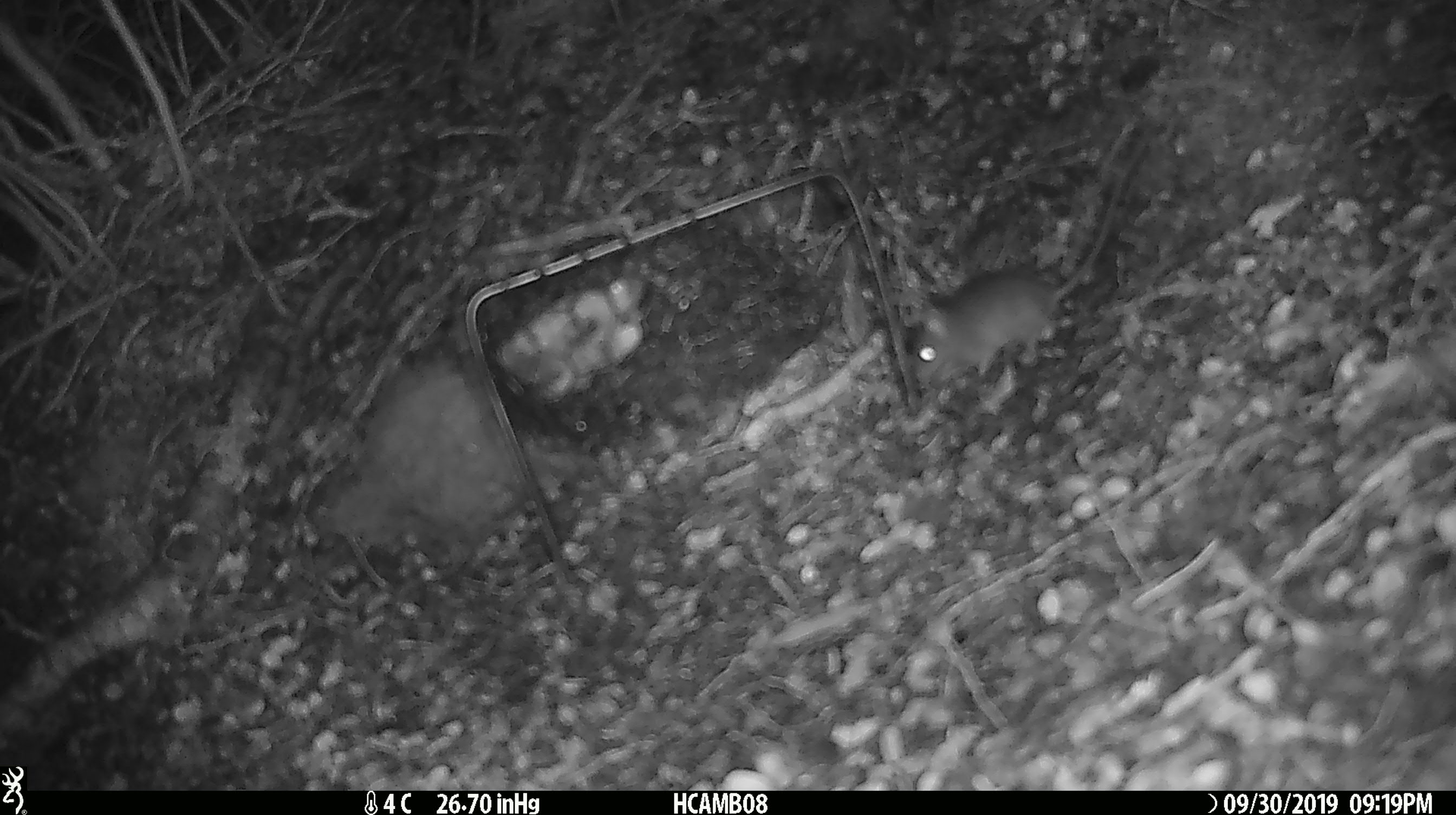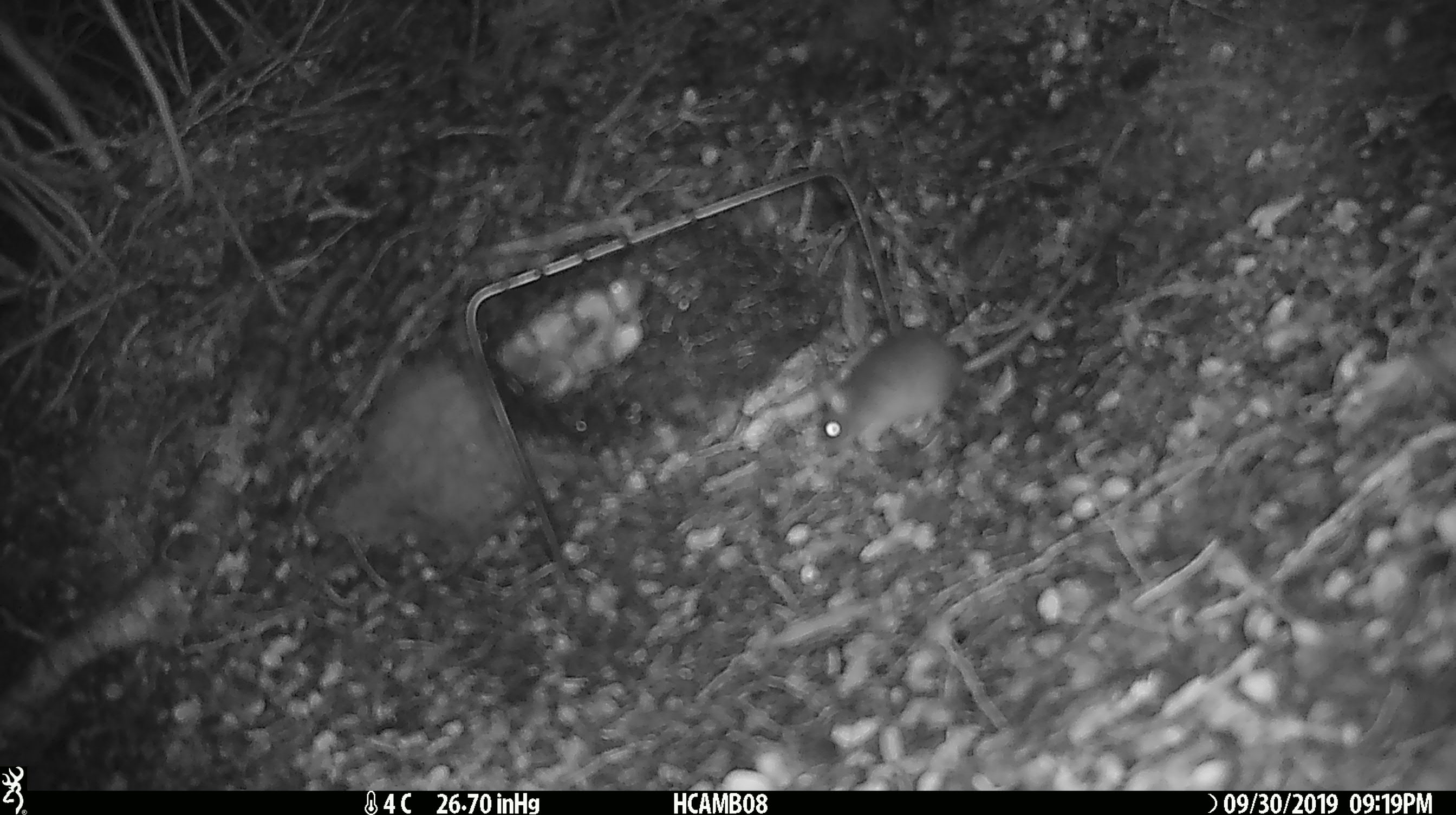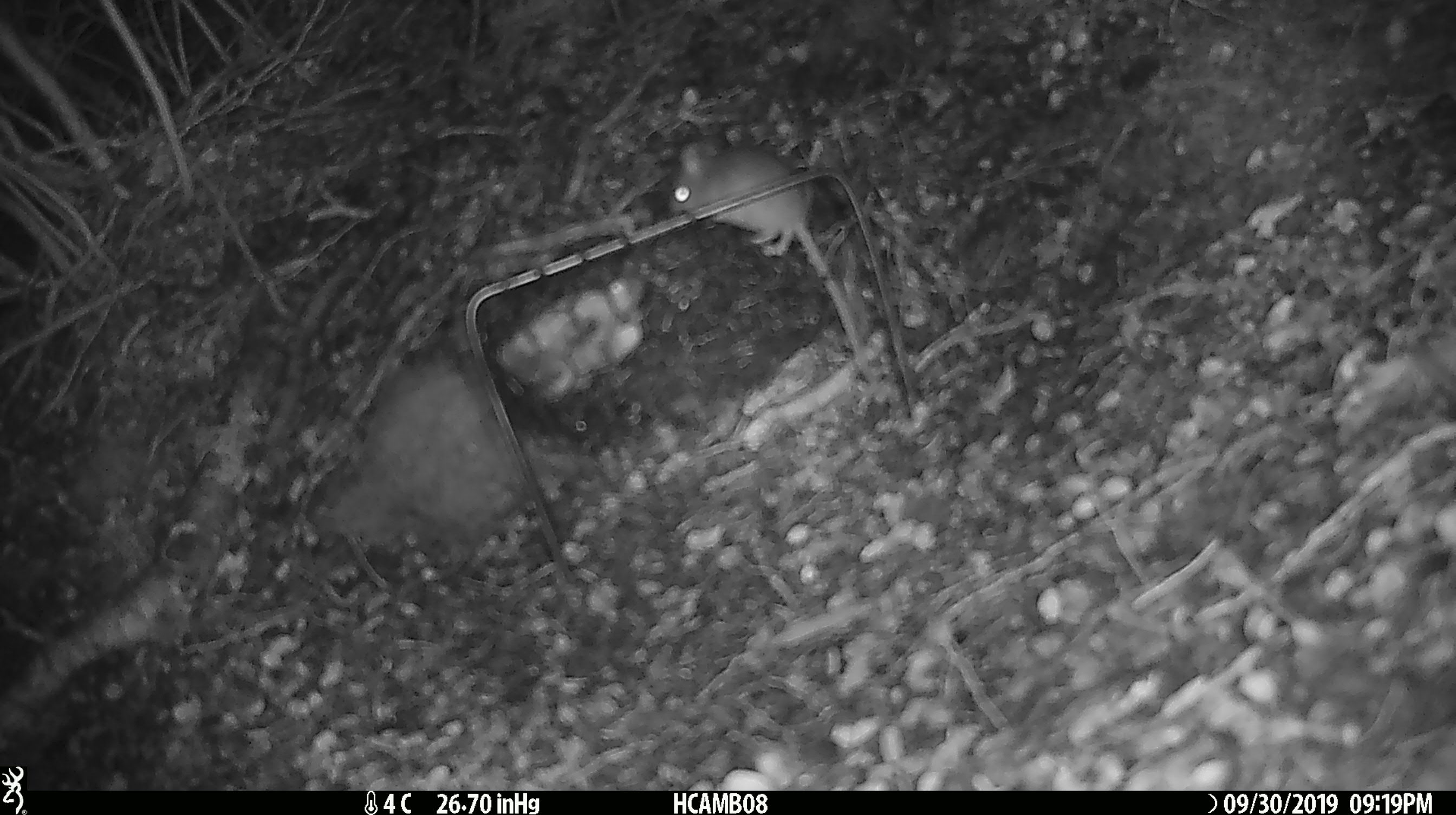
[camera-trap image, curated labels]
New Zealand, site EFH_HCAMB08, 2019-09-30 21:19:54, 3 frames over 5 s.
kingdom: Animalia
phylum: Chordata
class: Mammalia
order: Rodentia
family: Muridae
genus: Mus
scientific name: Mus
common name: mouse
Mouse (Mus).